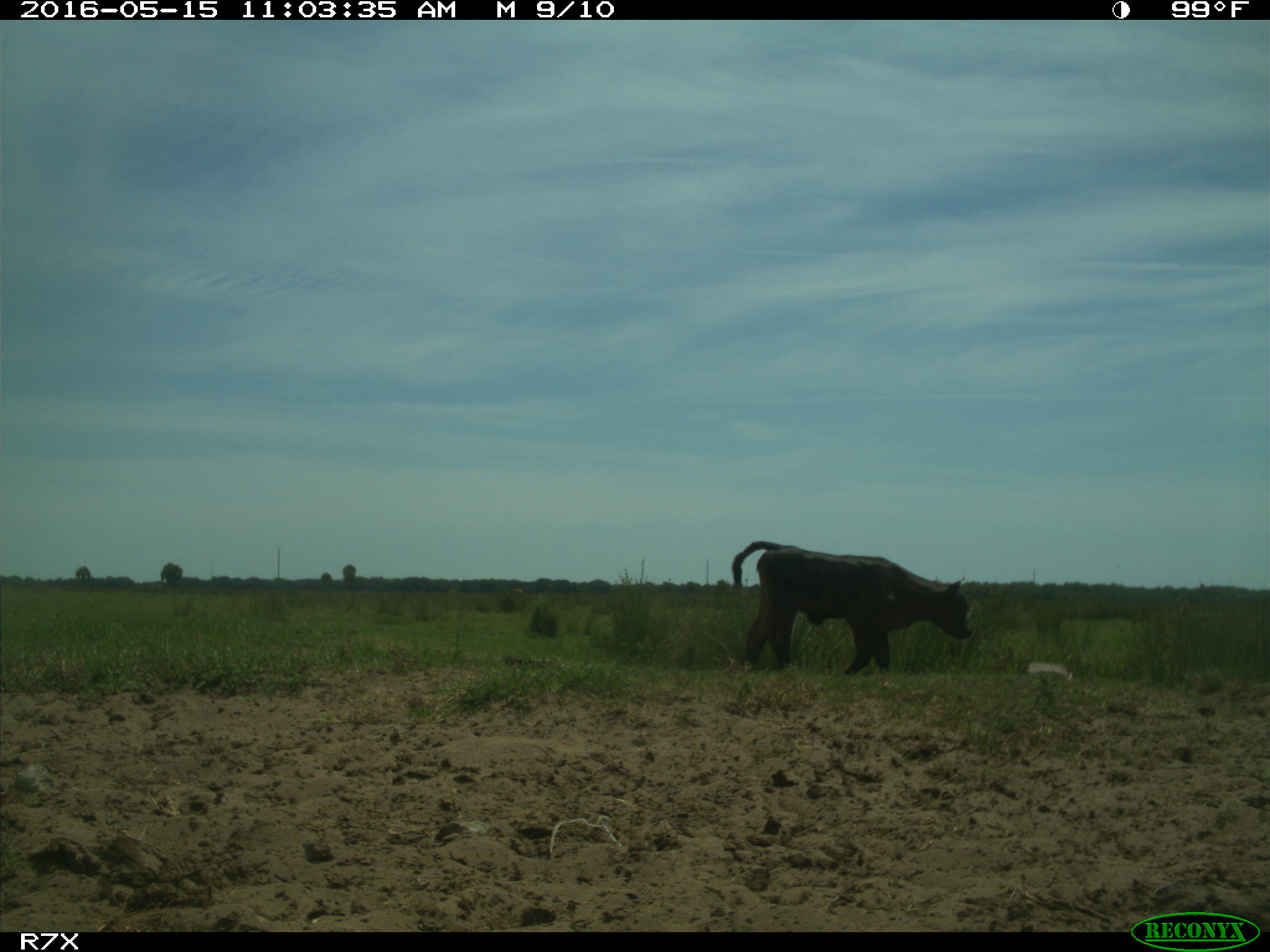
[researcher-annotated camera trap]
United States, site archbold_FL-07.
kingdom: Animalia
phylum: Chordata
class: Mammalia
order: Artiodactyla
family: Bovidae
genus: Bos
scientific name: Bos taurus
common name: domestic cow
Bos taurus (domestic cow).